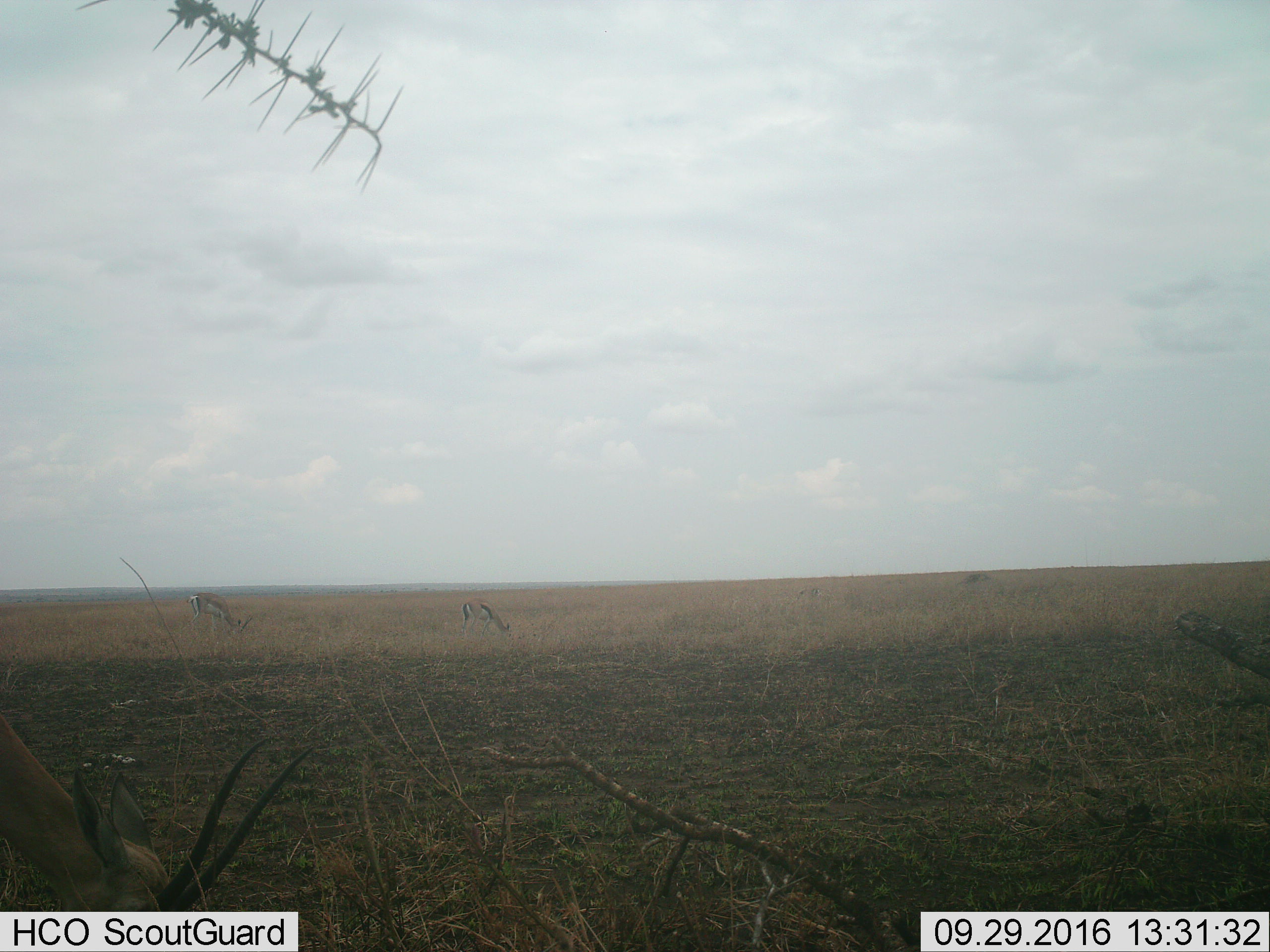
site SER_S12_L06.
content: unidentified animal